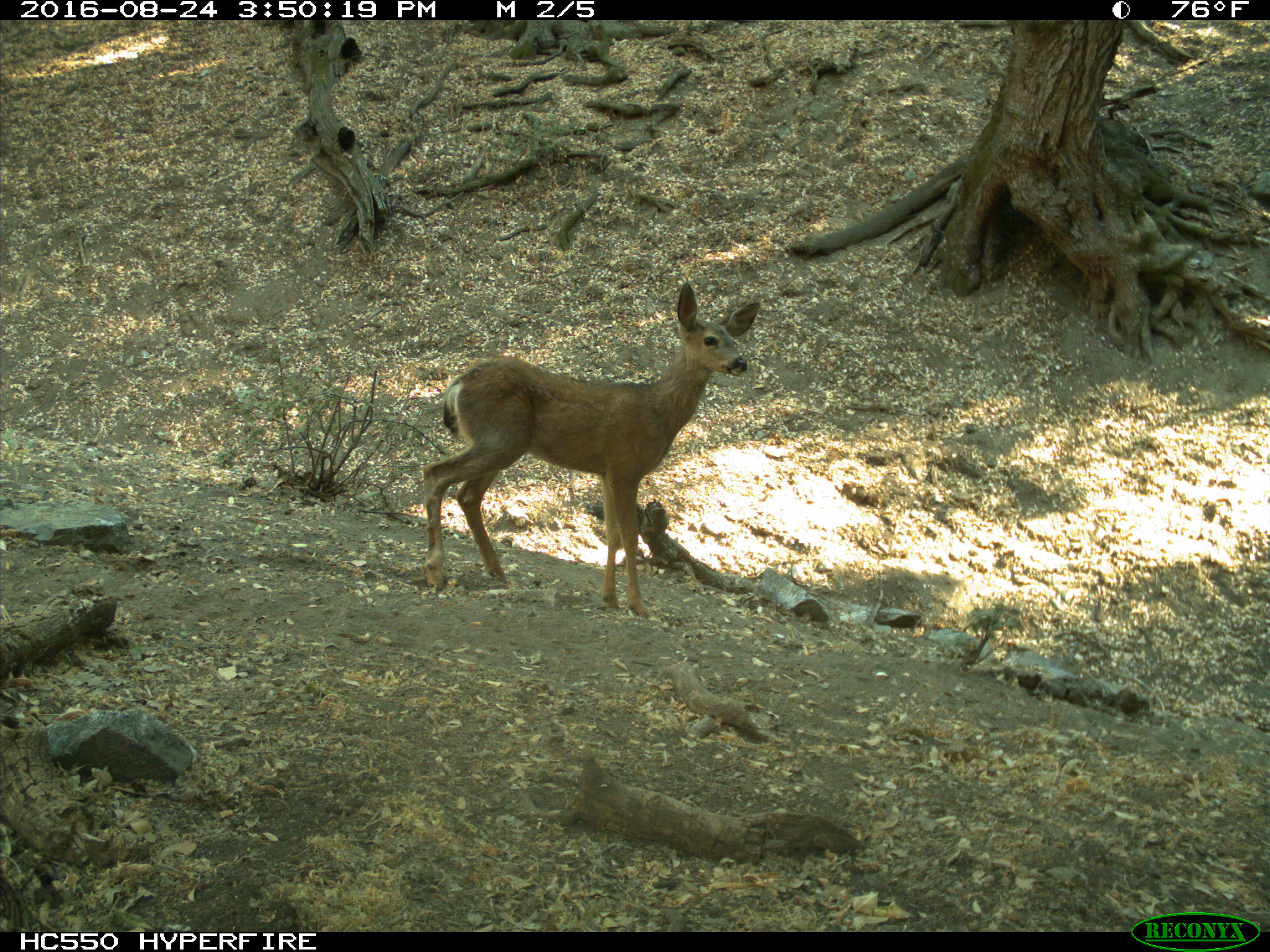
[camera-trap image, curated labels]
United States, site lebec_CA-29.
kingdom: Animalia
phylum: Chordata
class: Mammalia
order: Artiodactyla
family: Cervidae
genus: Odocoileus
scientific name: Odocoileus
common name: deer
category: unidentified deer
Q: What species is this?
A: Unidentified deer (deer) (Odocoileus).